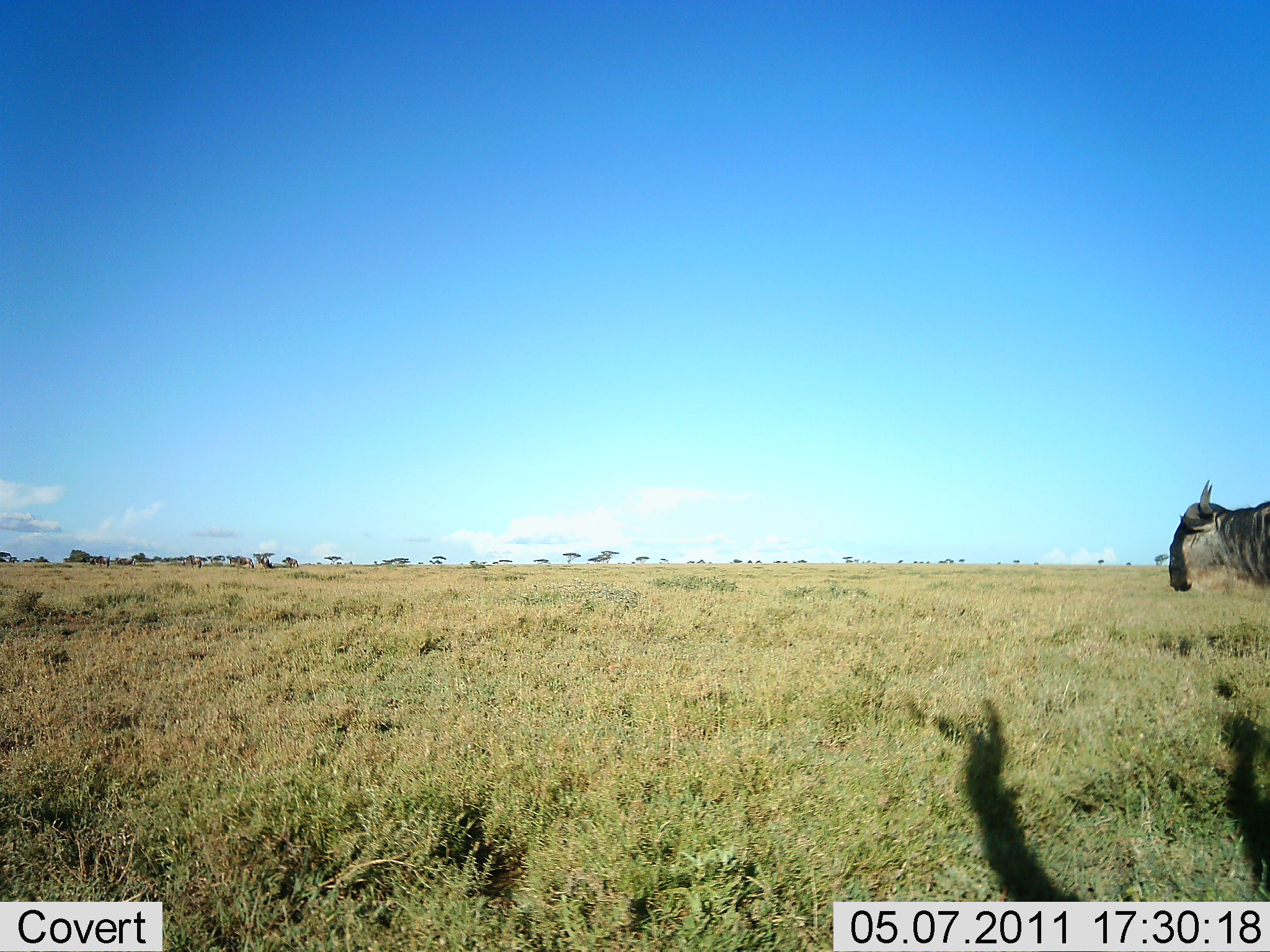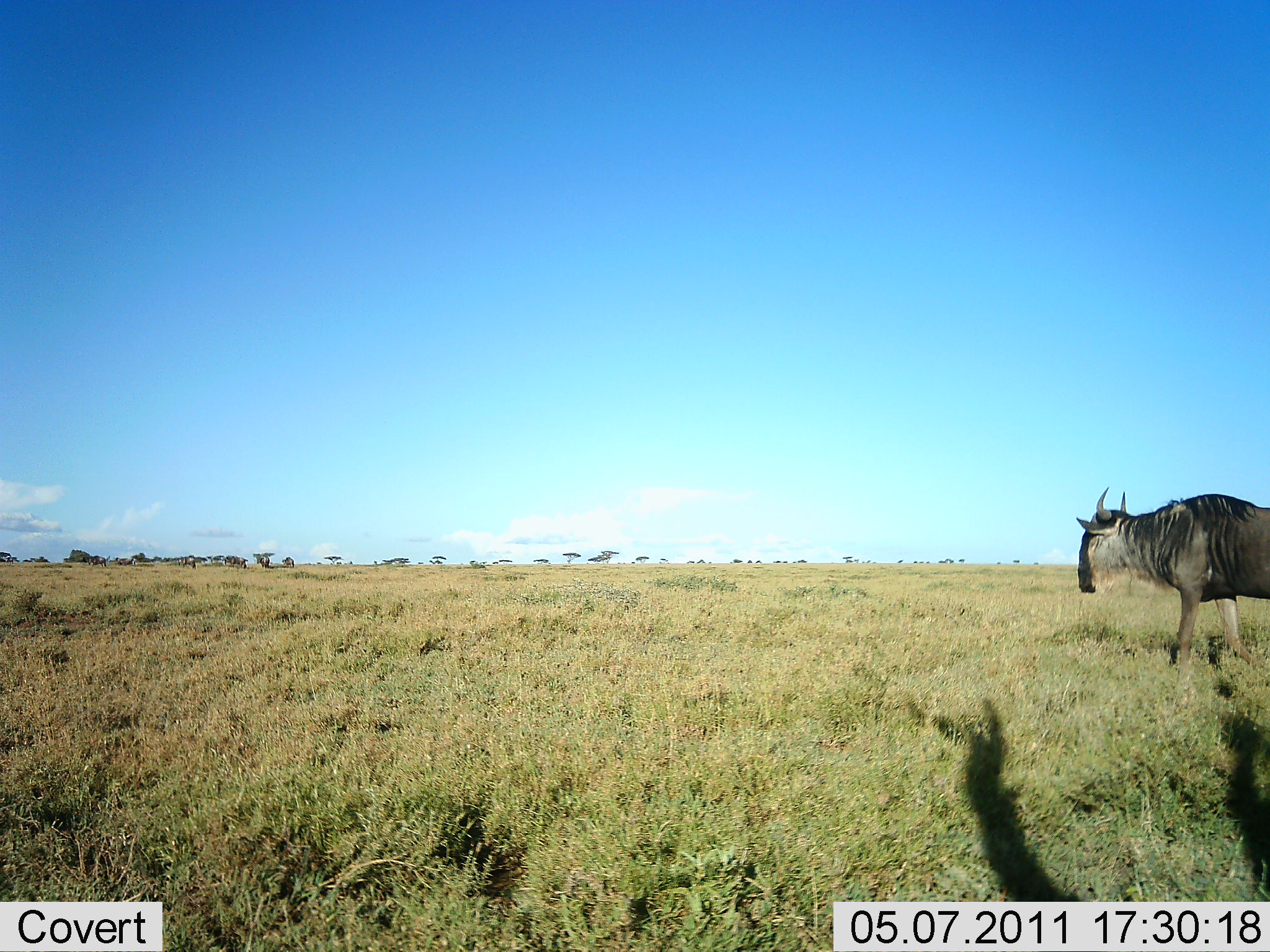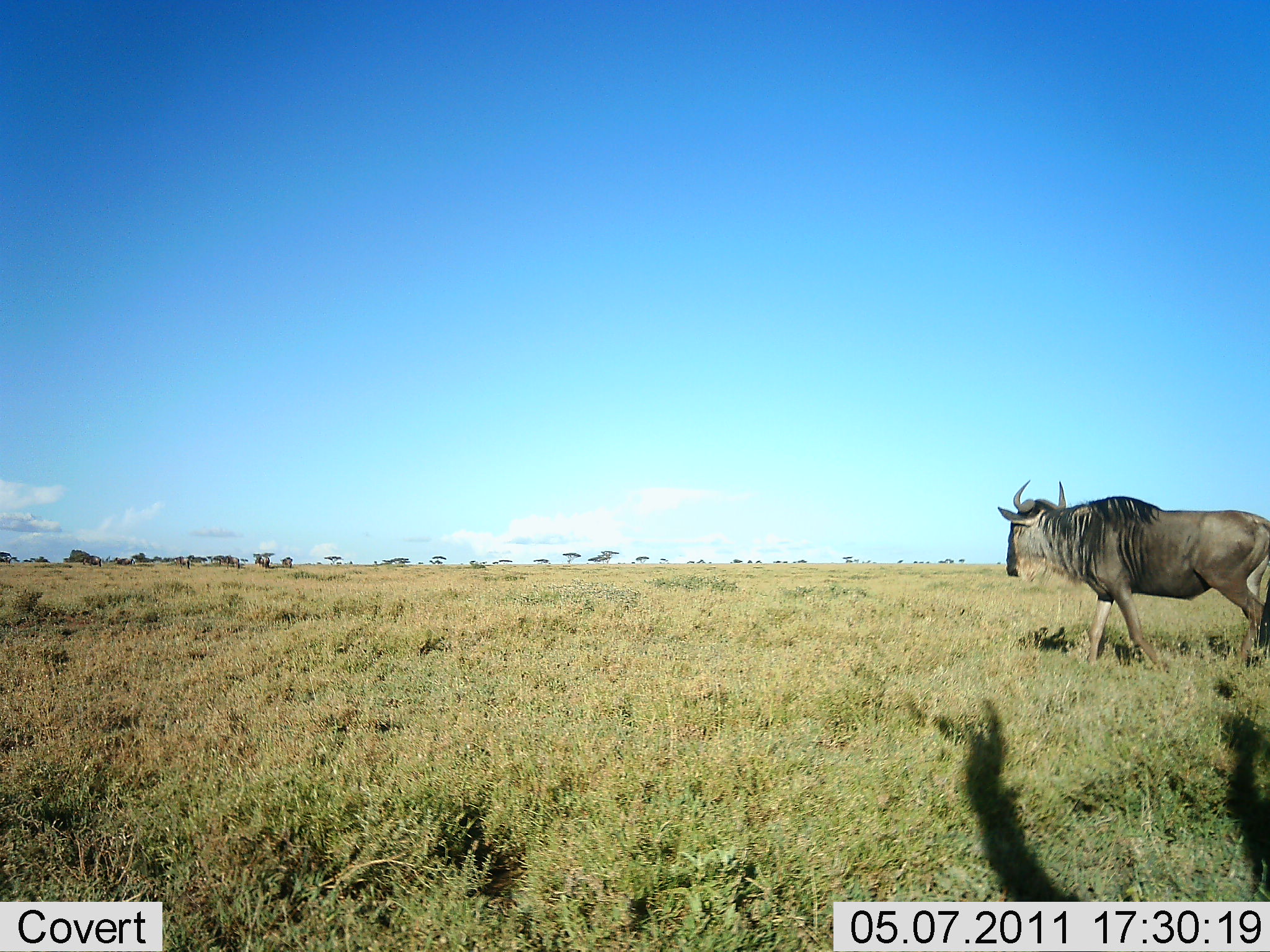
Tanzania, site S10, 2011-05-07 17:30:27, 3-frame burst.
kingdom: Animalia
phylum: Chordata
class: Mammalia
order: Artiodactyla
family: Bovidae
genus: Connochaetes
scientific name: Connochaetes taurinus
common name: blue wildebeest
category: wildebeest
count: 1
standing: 10%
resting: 0%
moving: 100%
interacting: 0%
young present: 0%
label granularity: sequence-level